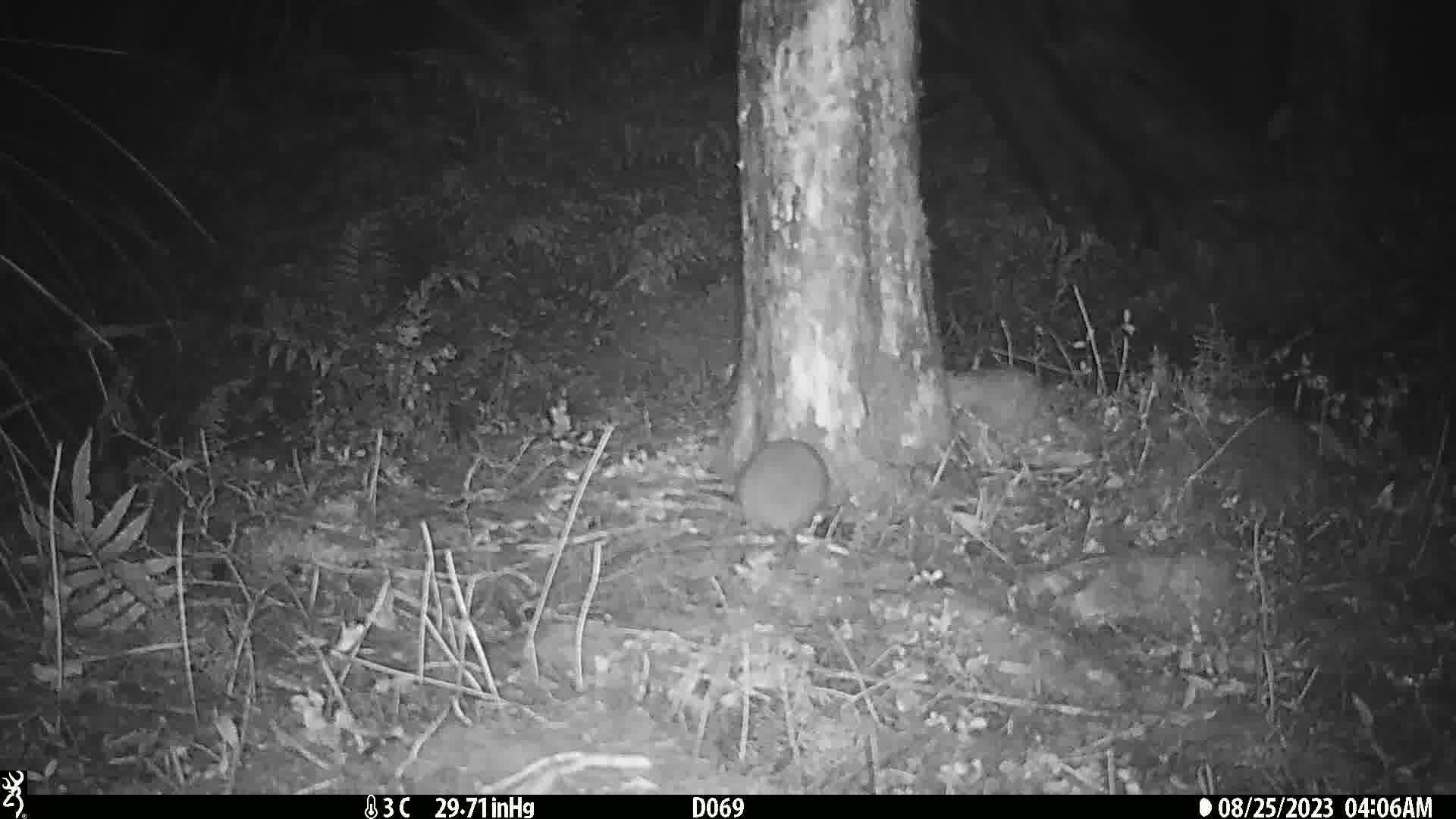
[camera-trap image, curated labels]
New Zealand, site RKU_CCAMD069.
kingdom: Animalia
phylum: Chordata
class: Mammalia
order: Rodentia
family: Muridae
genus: Rattus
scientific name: Rattus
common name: rat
Rat (Rattus).